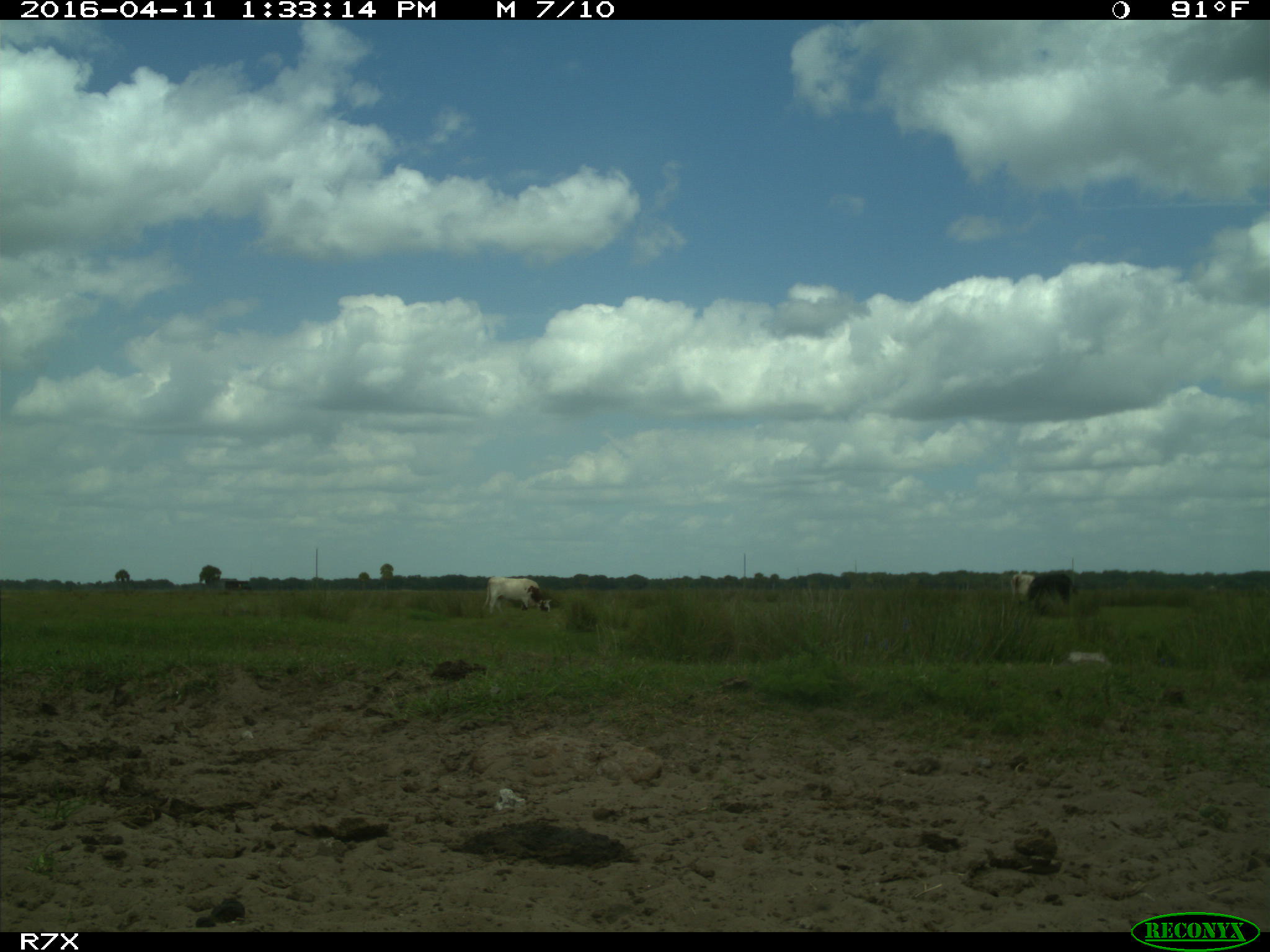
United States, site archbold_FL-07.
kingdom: Animalia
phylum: Chordata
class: Mammalia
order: Artiodactyla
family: Bovidae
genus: Bos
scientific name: Bos taurus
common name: domestic cow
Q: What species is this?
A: Bos taurus (domestic cow).